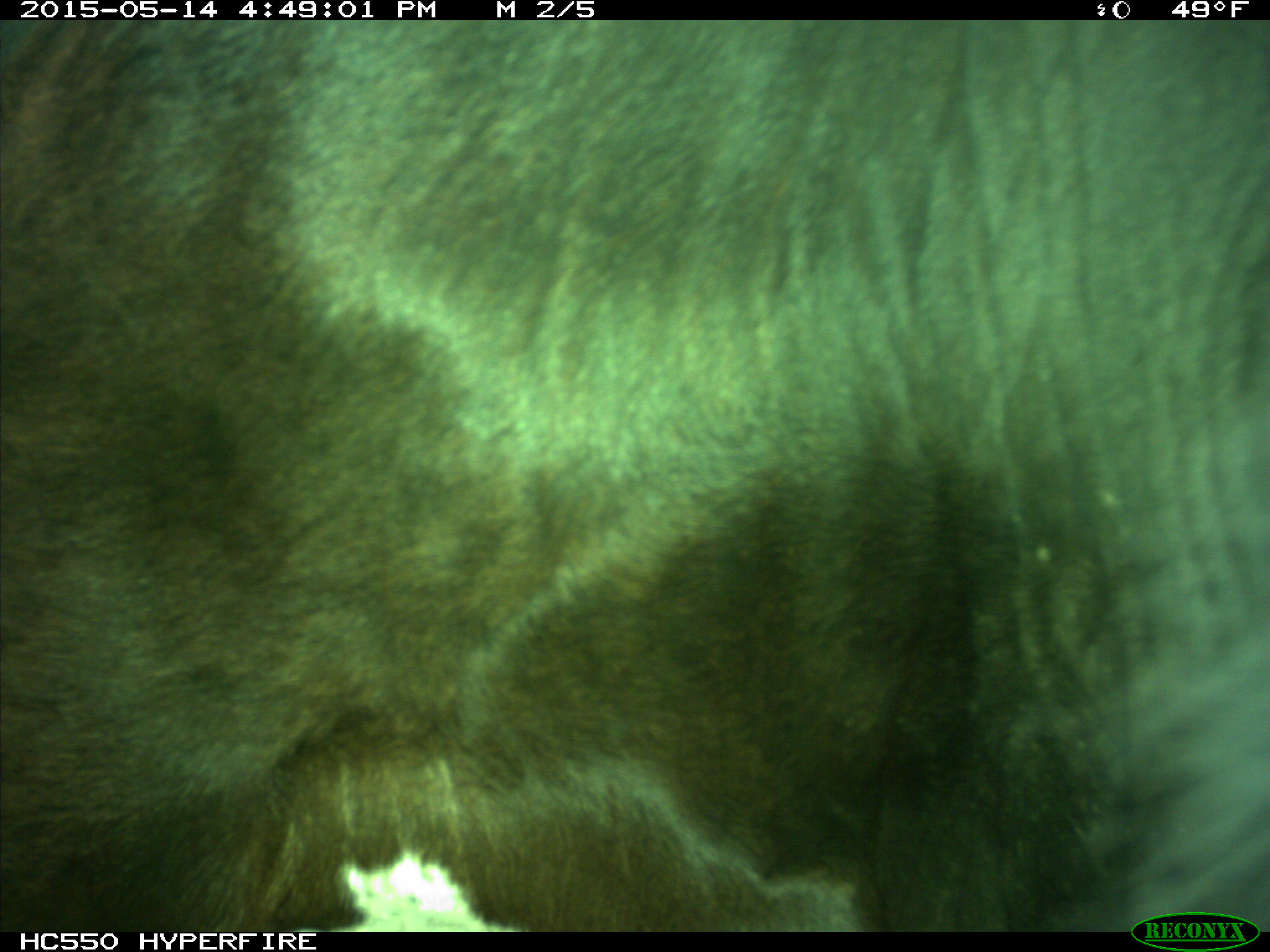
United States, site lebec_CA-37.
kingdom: Animalia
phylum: Chordata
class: Mammalia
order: Artiodactyla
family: Bovidae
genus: Bos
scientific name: Bos taurus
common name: domestic cow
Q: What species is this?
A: Bos taurus (domestic cow).